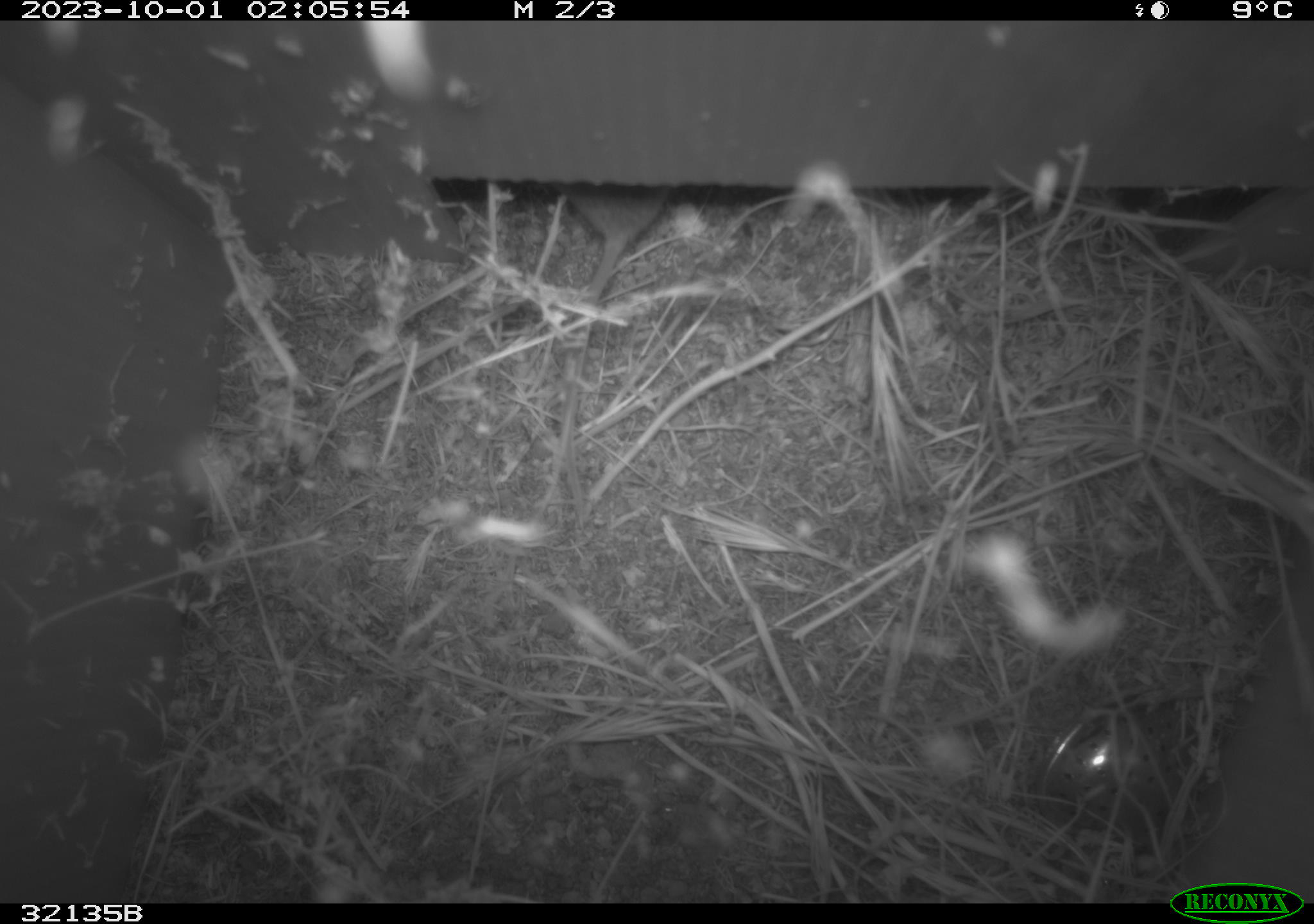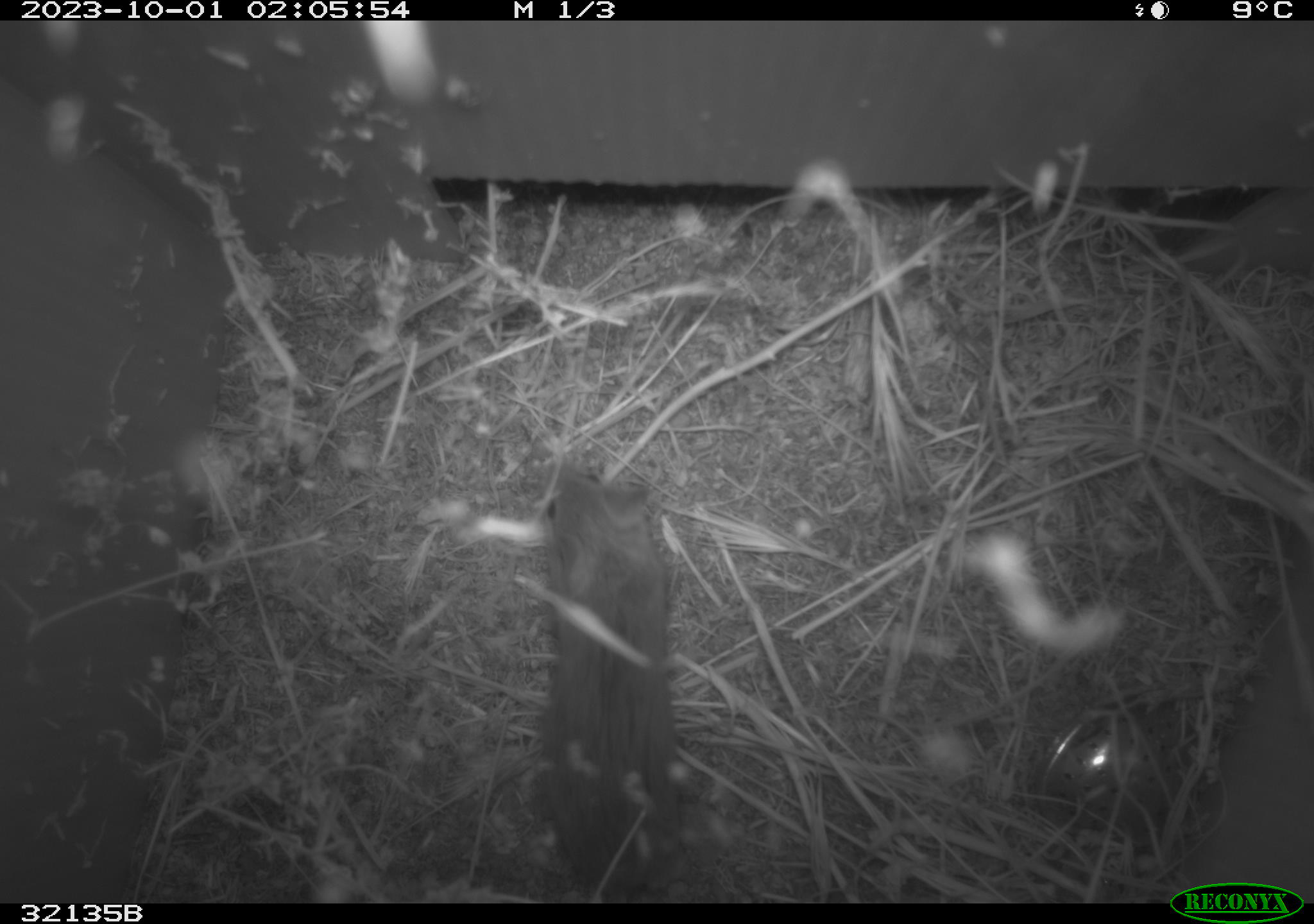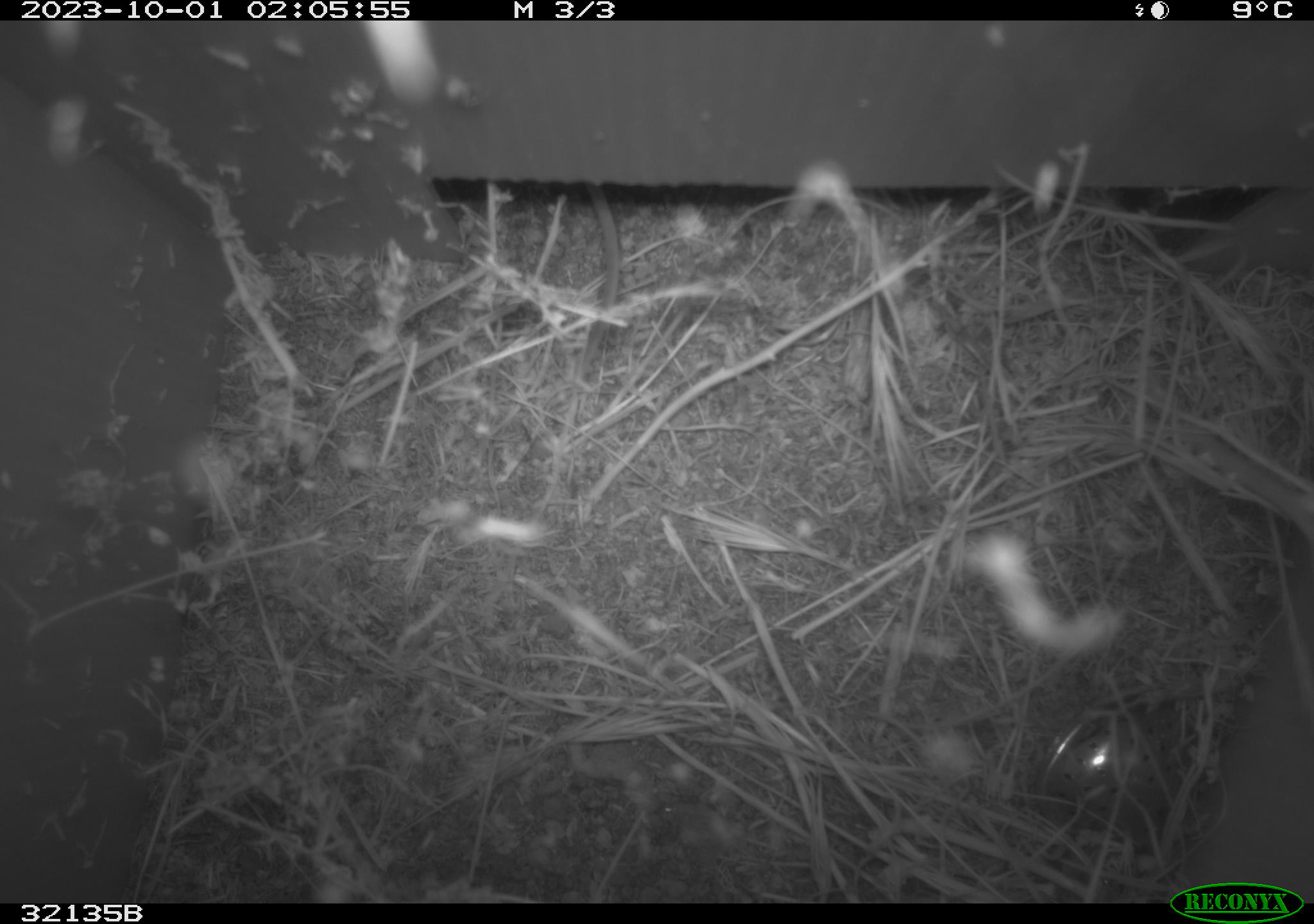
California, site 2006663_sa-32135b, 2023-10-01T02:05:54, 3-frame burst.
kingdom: Animalia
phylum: Chordata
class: Mammalia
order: Rodentia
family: Cricetidae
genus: Peromyscus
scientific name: Peromyscus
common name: deer mice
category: peromyscus species